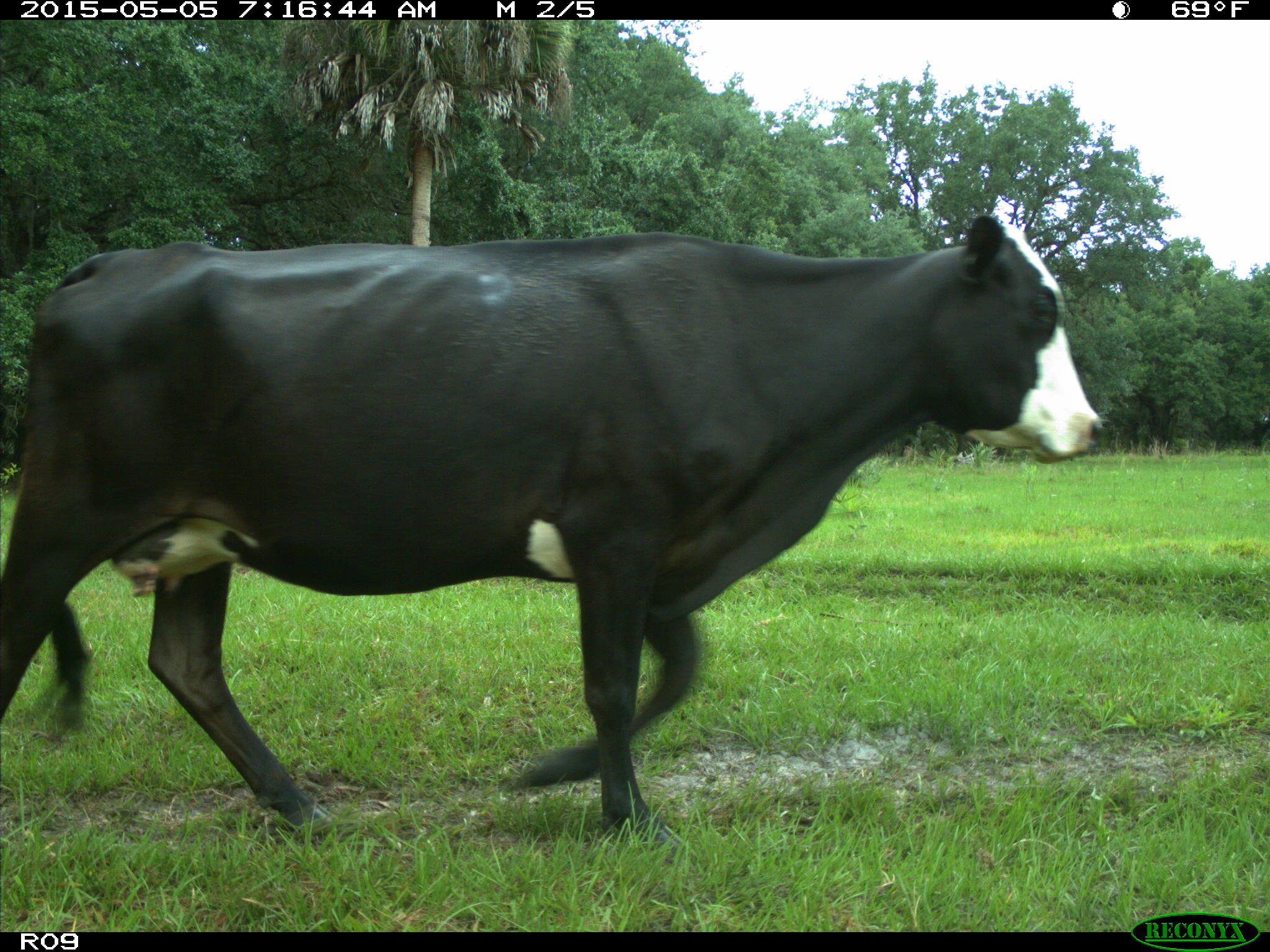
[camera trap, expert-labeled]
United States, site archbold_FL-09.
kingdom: Animalia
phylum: Chordata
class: Mammalia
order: Artiodactyla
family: Bovidae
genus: Bos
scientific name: Bos taurus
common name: domestic cow